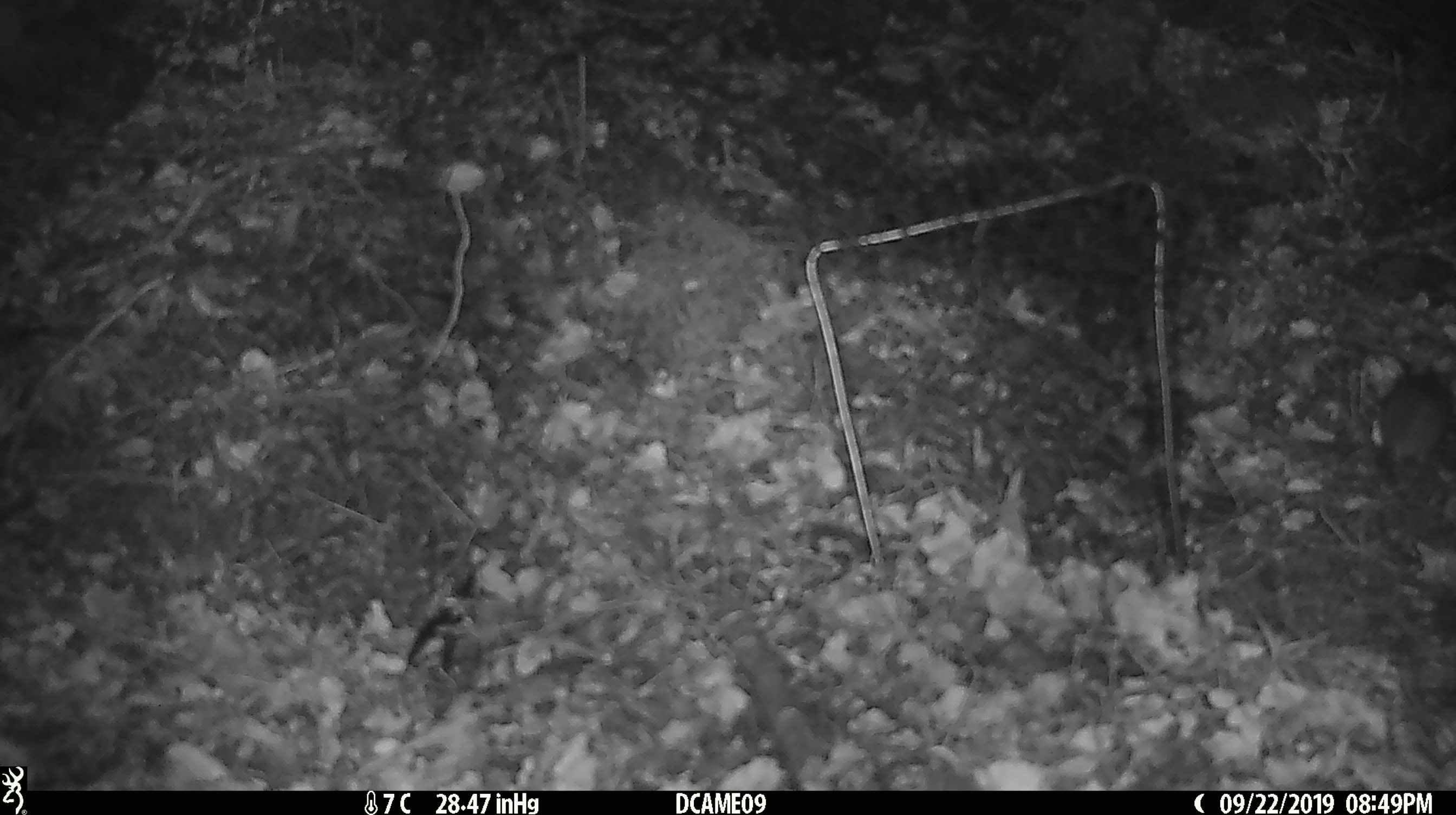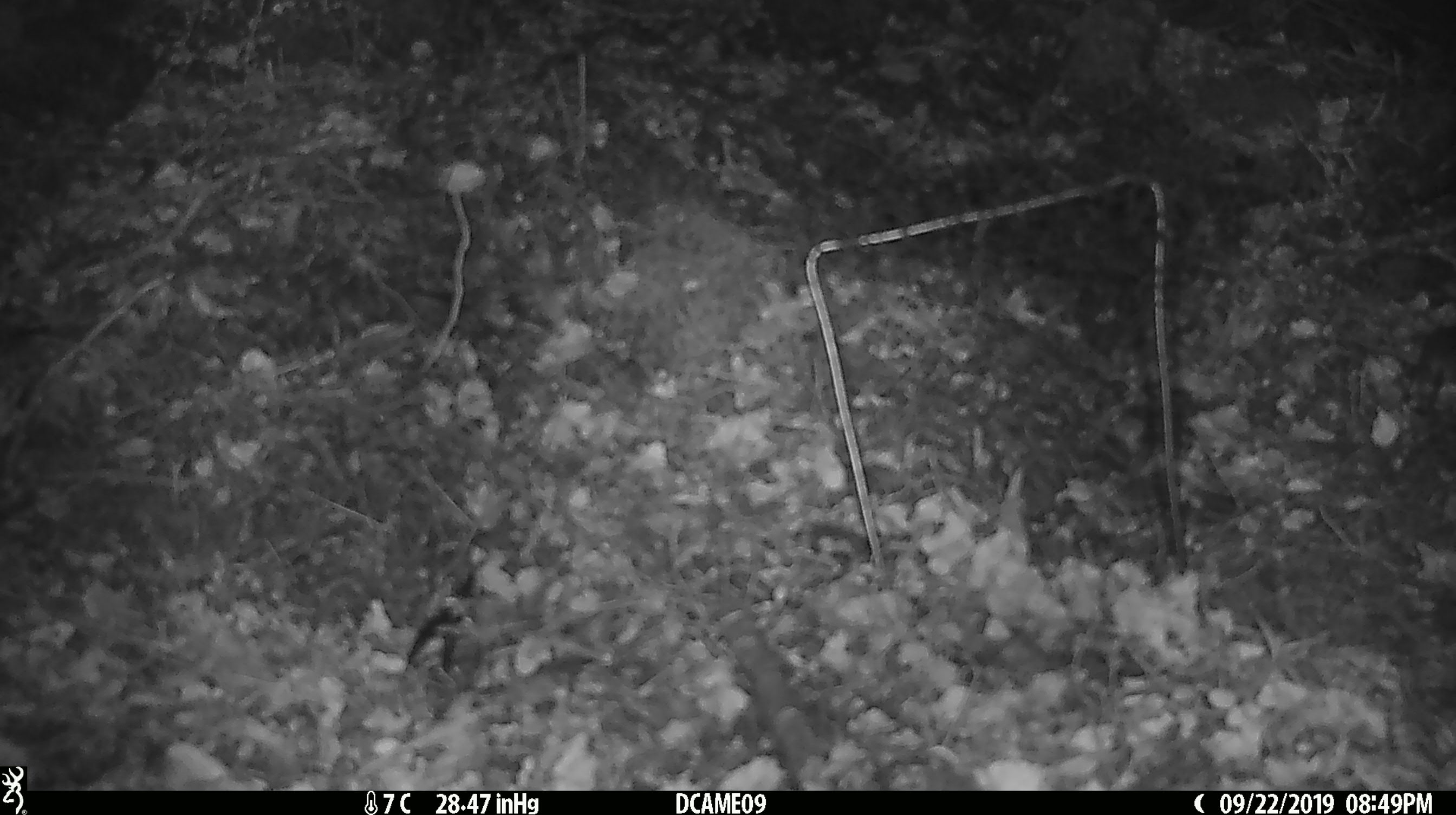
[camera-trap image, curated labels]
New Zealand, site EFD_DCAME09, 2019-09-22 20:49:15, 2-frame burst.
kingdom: Animalia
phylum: Chordata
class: Mammalia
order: Rodentia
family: Muridae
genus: Mus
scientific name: Mus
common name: mouse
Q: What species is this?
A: Mouse (Mus).